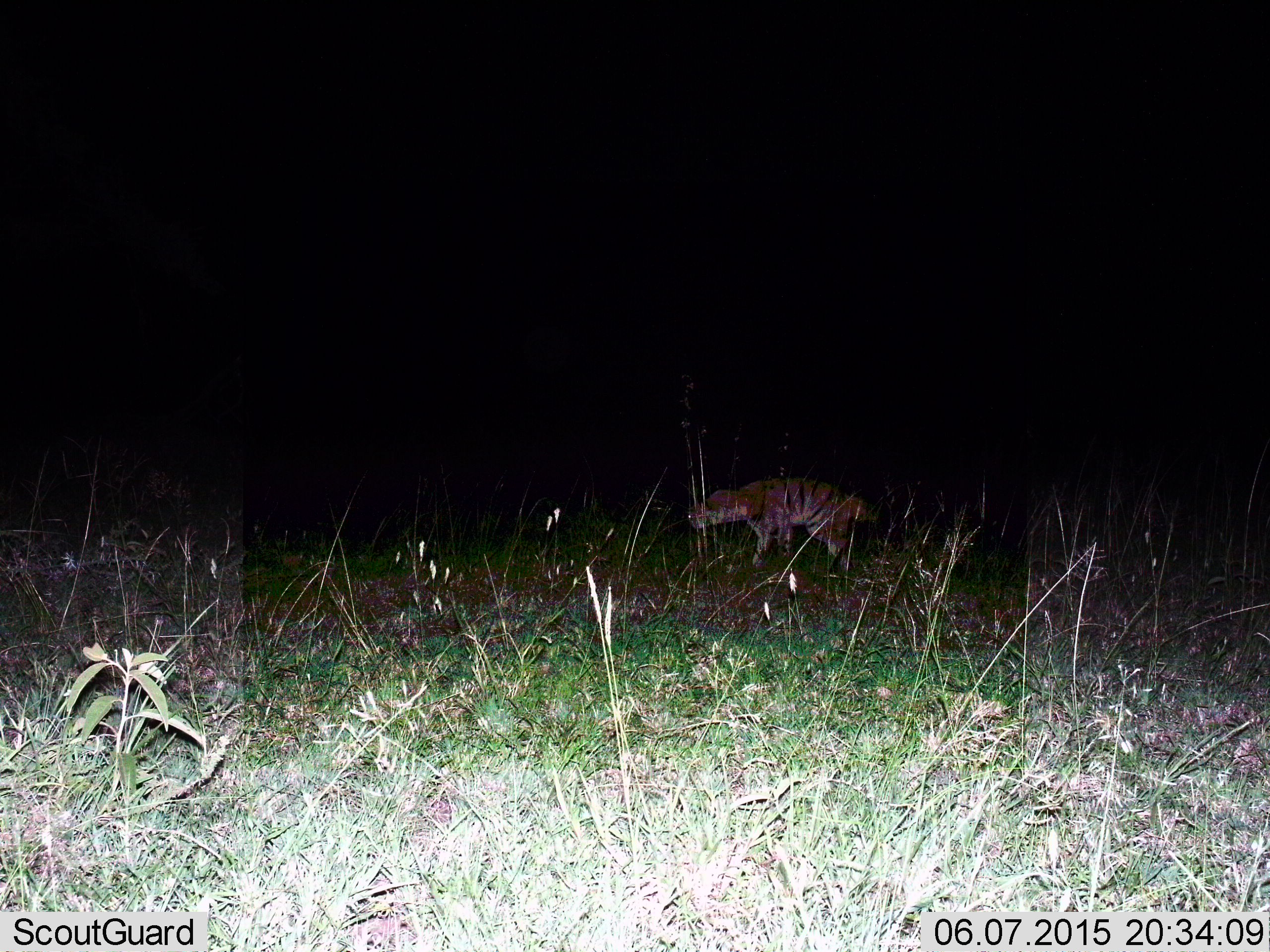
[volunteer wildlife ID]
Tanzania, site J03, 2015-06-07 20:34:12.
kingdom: Animalia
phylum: Chordata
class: Mammalia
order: Carnivora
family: Hyaenidae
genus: Hyaena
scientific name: Hyaena hyaena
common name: striped hyena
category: hyenastriped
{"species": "hyenastriped (striped hyena) (Hyaena hyaena)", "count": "1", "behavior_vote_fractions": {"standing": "50%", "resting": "0%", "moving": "50%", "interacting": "0%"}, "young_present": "0%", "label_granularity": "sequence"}